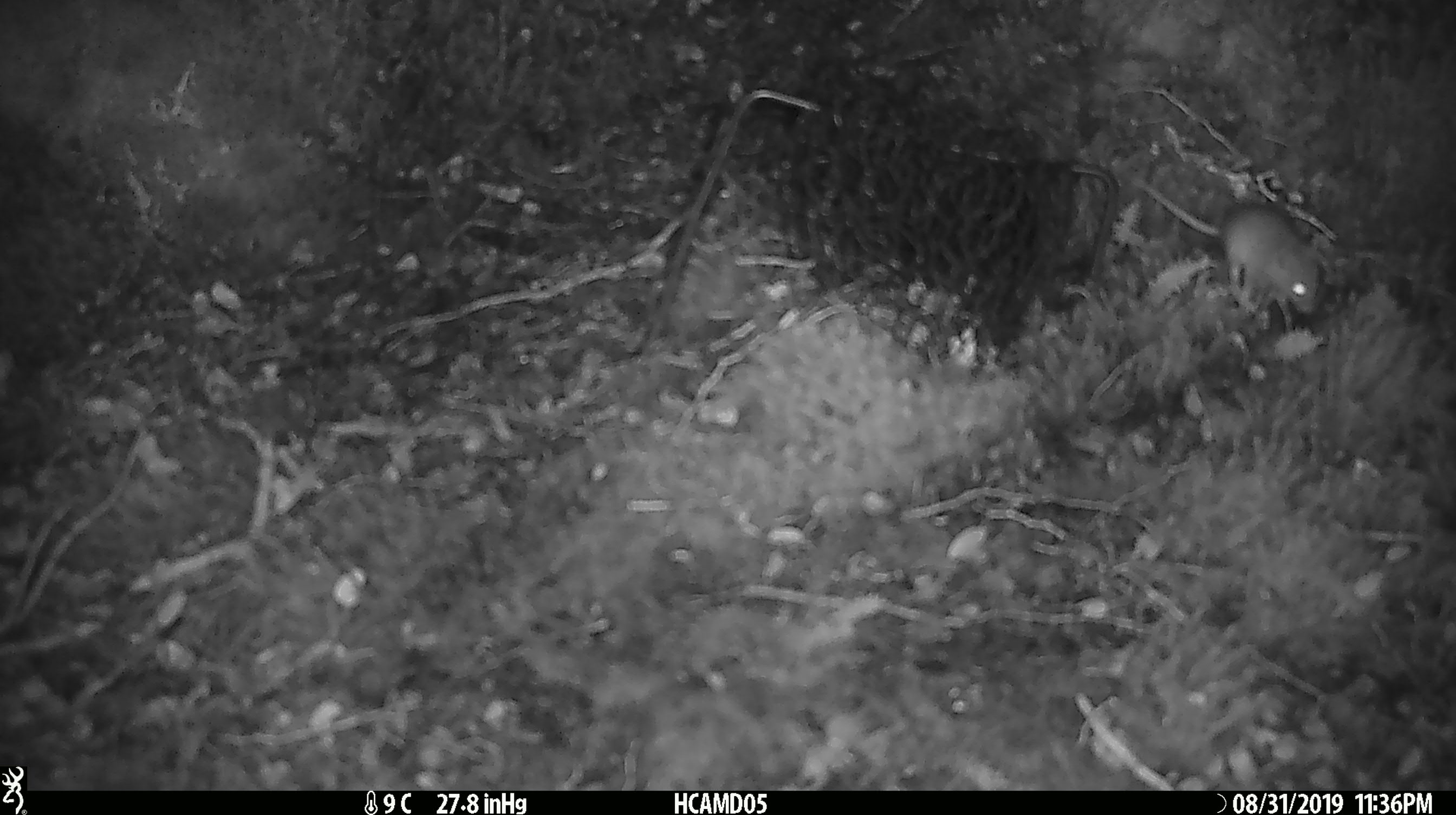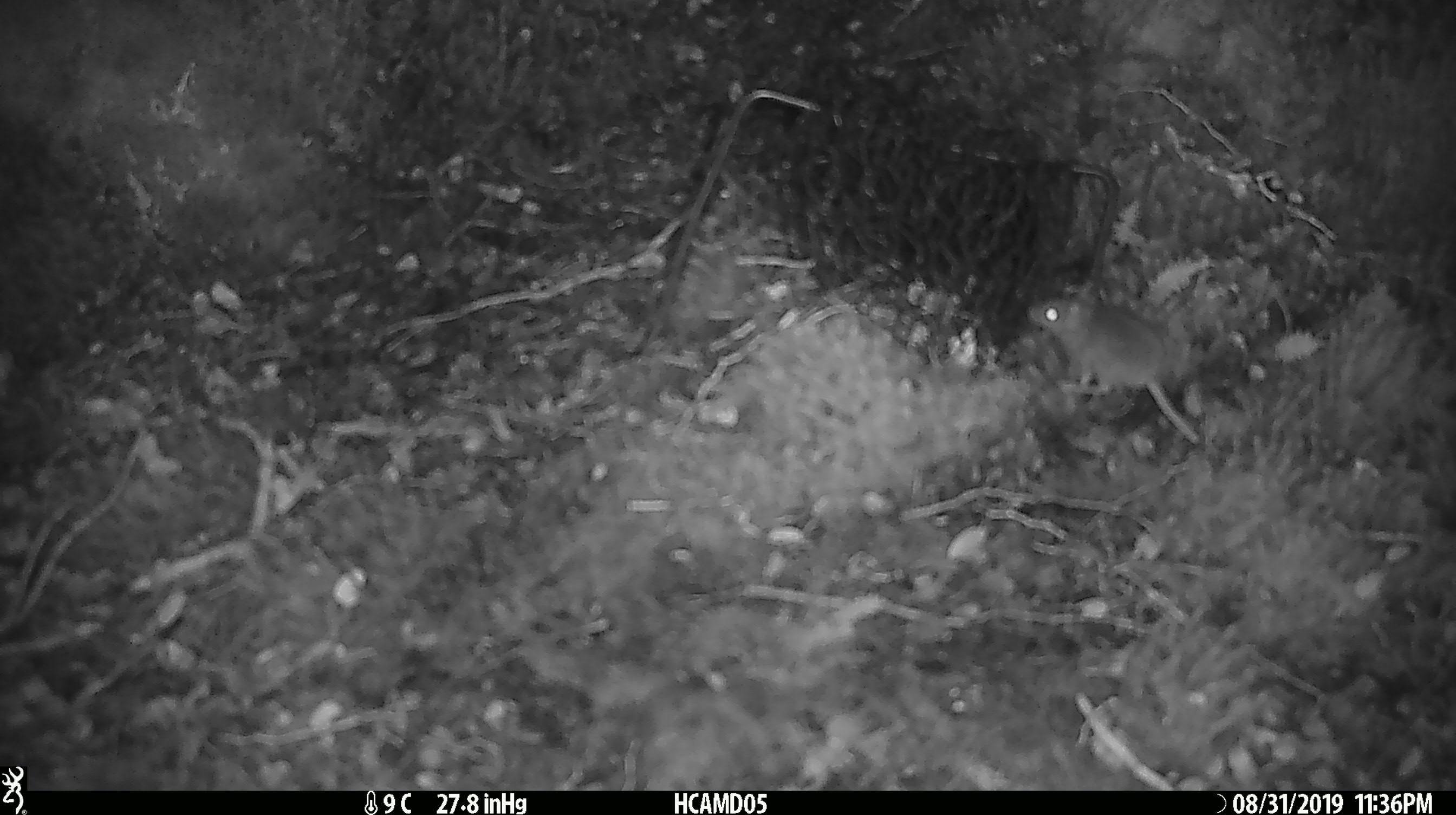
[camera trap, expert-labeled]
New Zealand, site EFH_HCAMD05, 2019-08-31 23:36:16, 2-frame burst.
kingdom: Animalia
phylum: Chordata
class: Mammalia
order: Rodentia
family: Muridae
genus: Mus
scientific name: Mus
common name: mouse